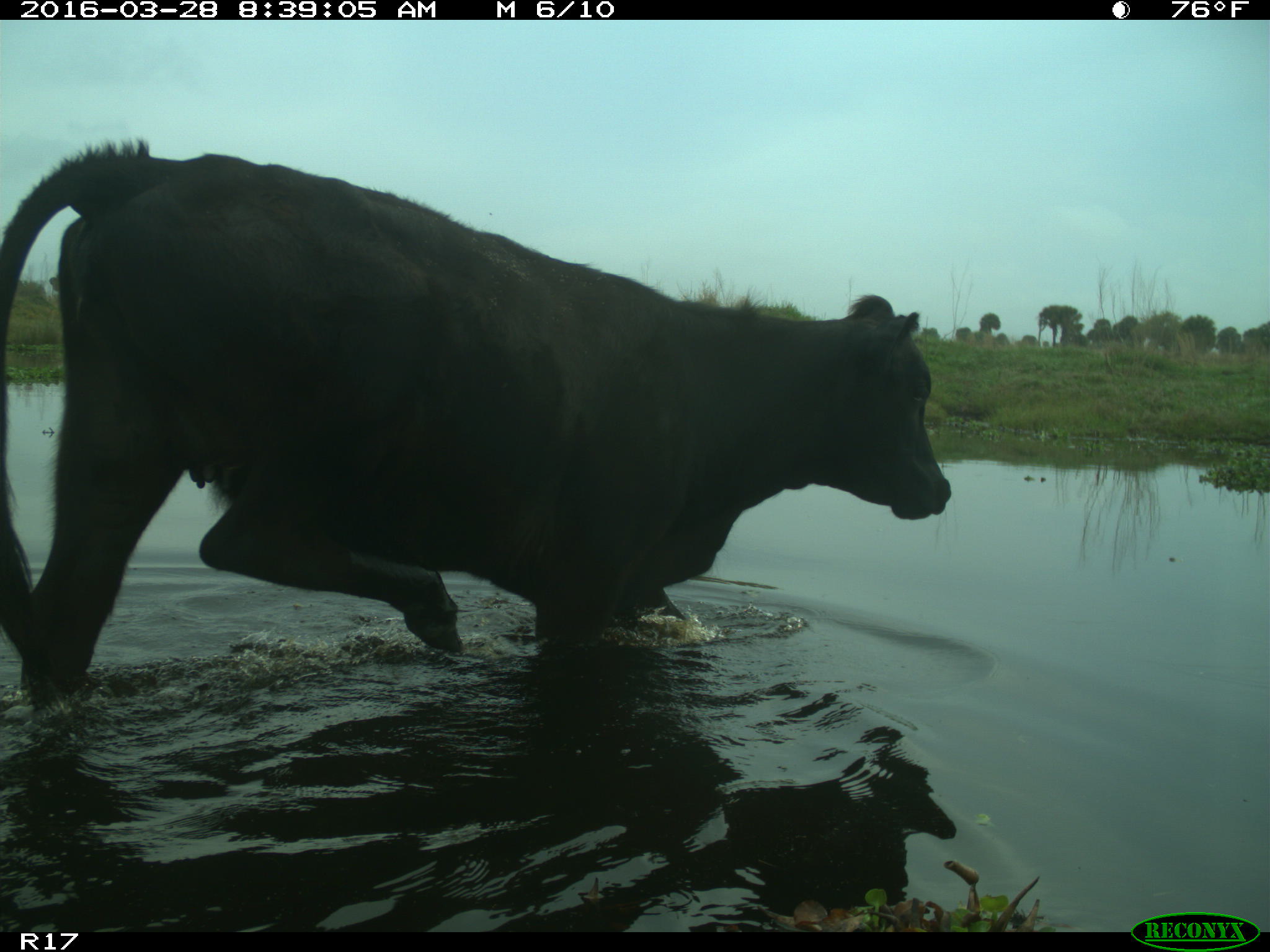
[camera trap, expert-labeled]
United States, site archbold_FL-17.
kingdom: Animalia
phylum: Chordata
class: Mammalia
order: Artiodactyla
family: Bovidae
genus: Bos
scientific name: Bos taurus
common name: domestic cow